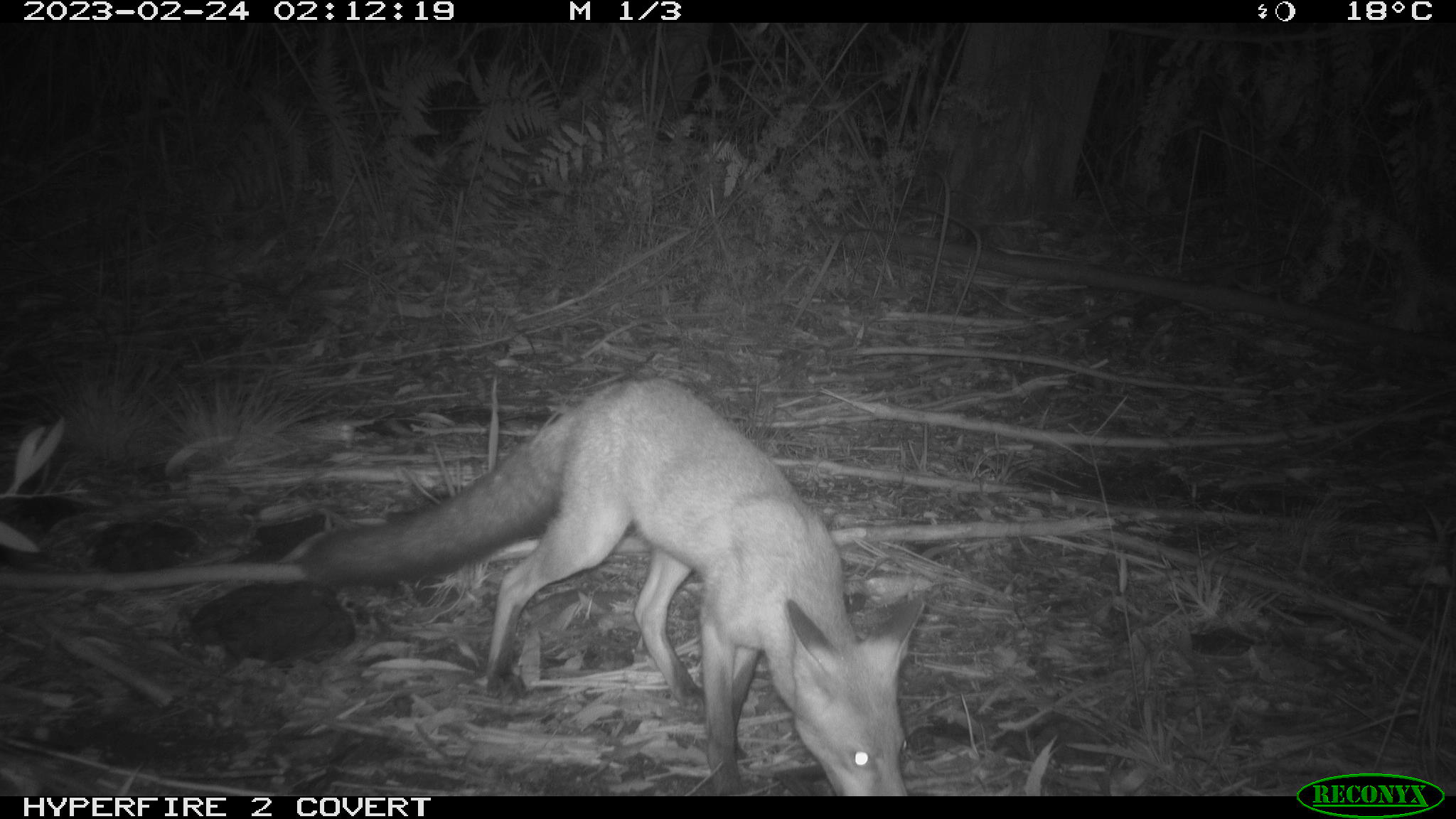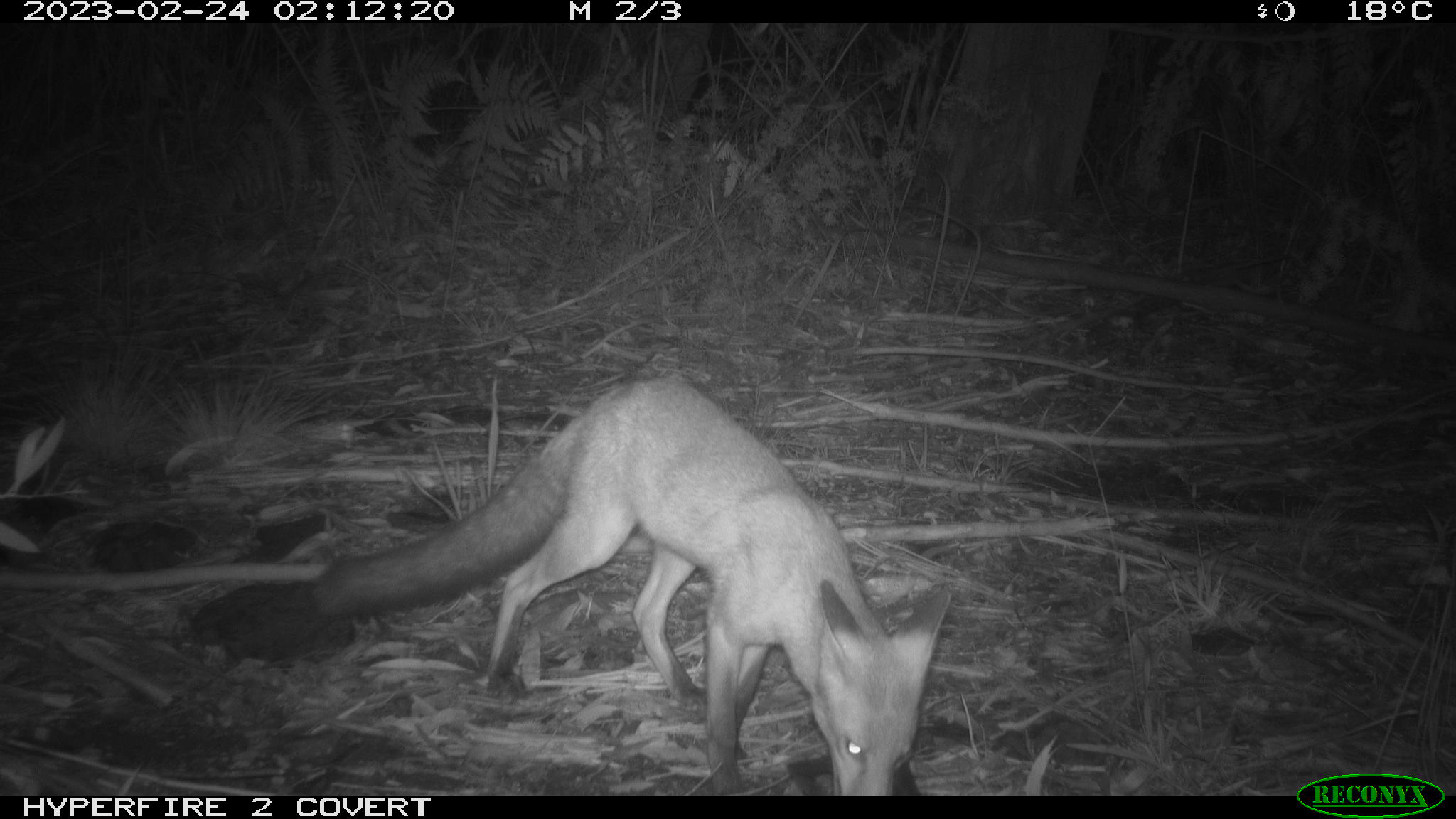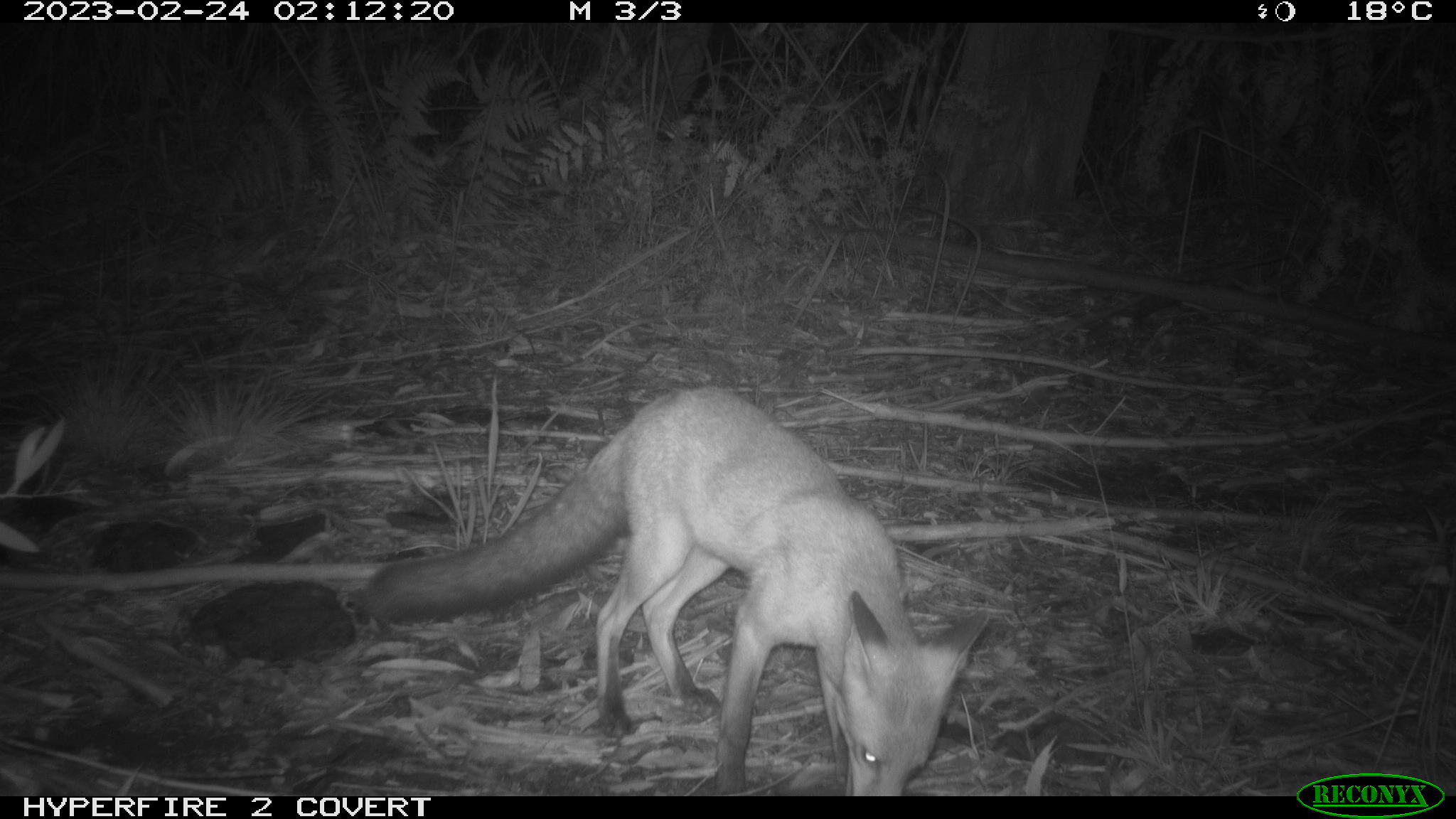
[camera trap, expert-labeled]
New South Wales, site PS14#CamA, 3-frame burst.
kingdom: Animalia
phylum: Chordata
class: Mammalia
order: Carnivora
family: Canidae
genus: Vulpes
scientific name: Vulpes vulpes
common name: red fox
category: fox